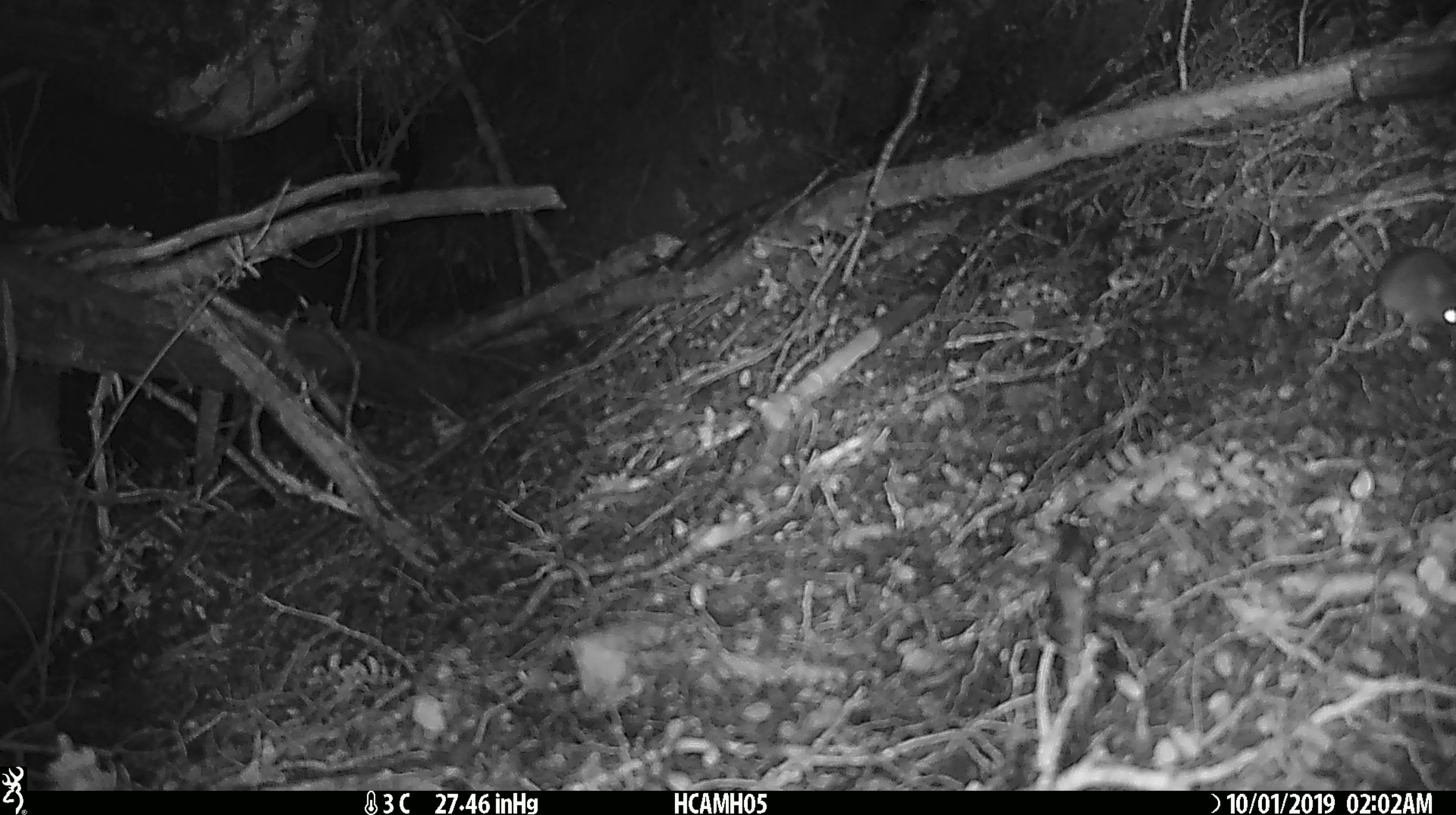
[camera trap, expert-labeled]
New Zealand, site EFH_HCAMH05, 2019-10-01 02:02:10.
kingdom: Animalia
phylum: Chordata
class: Mammalia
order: Rodentia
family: Muridae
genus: Mus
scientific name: Mus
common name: mouse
Mouse (Mus).